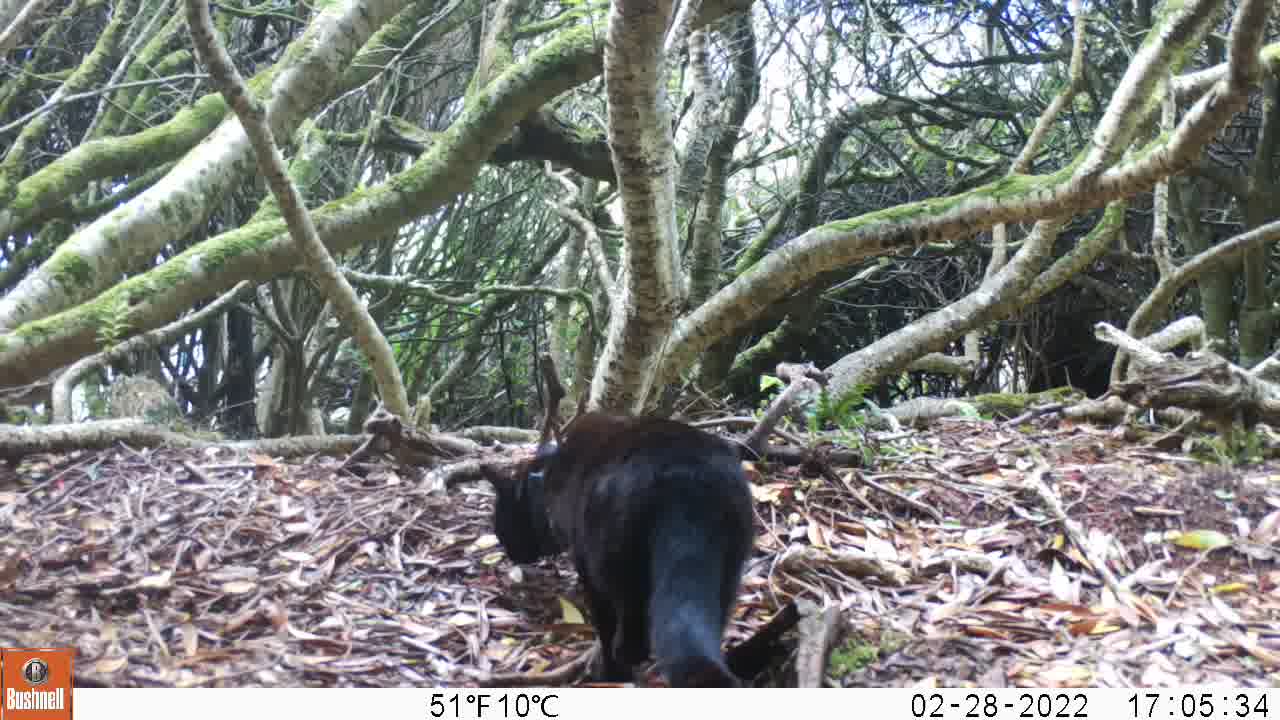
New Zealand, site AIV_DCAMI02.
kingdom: Animalia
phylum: Chordata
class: Mammalia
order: Carnivora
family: Felidae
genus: Felis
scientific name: Felis catus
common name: domestic cat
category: cat